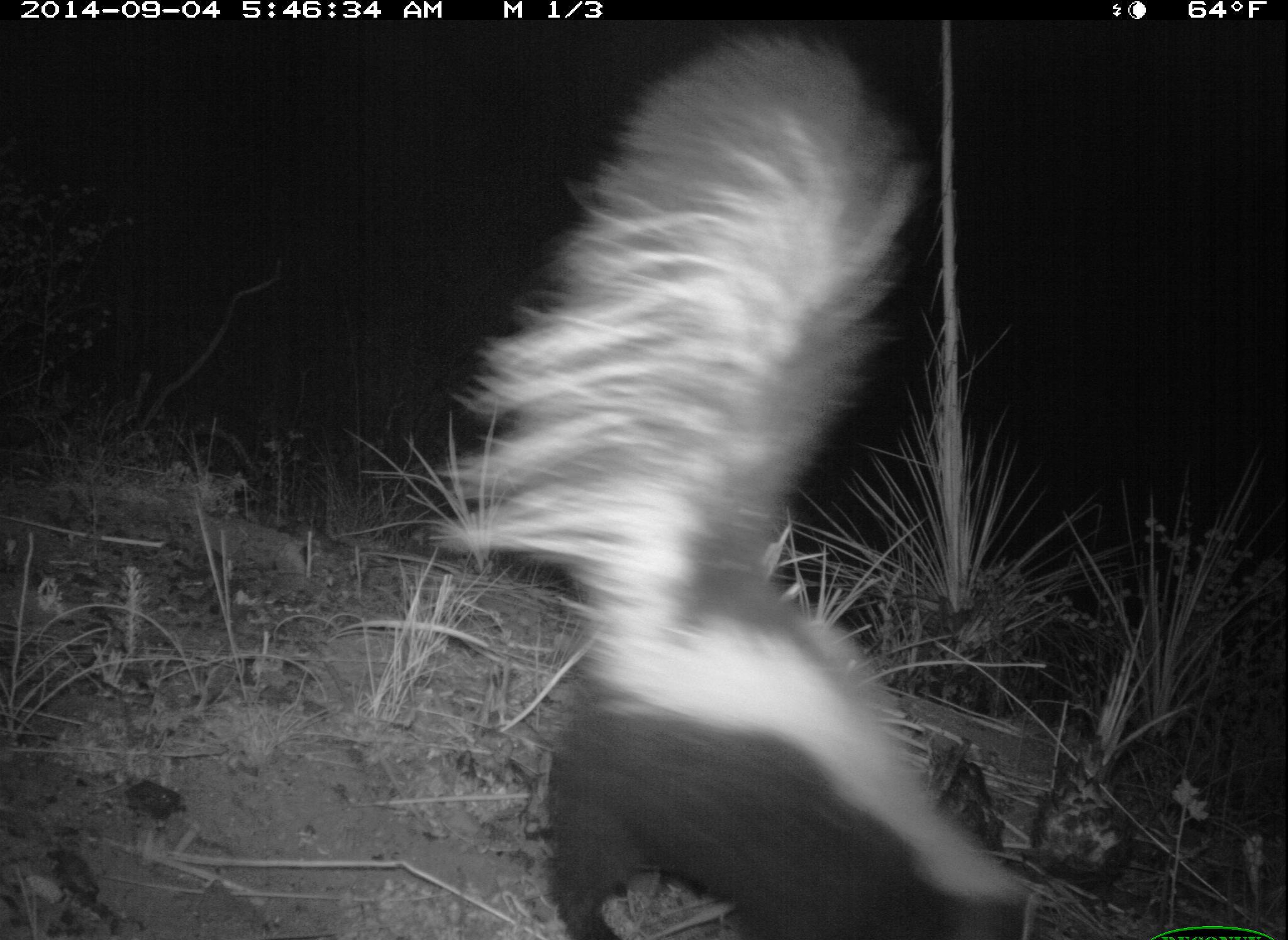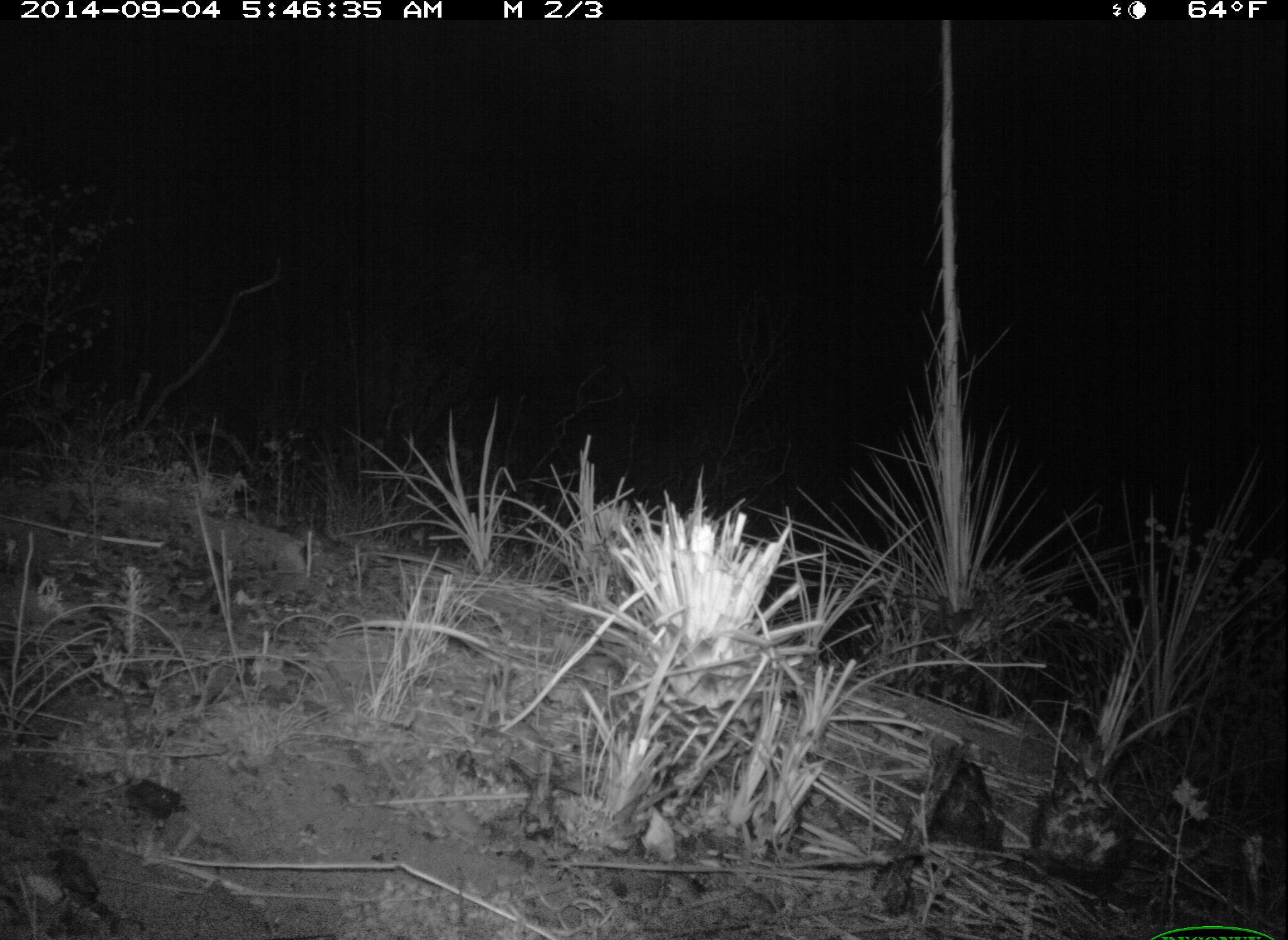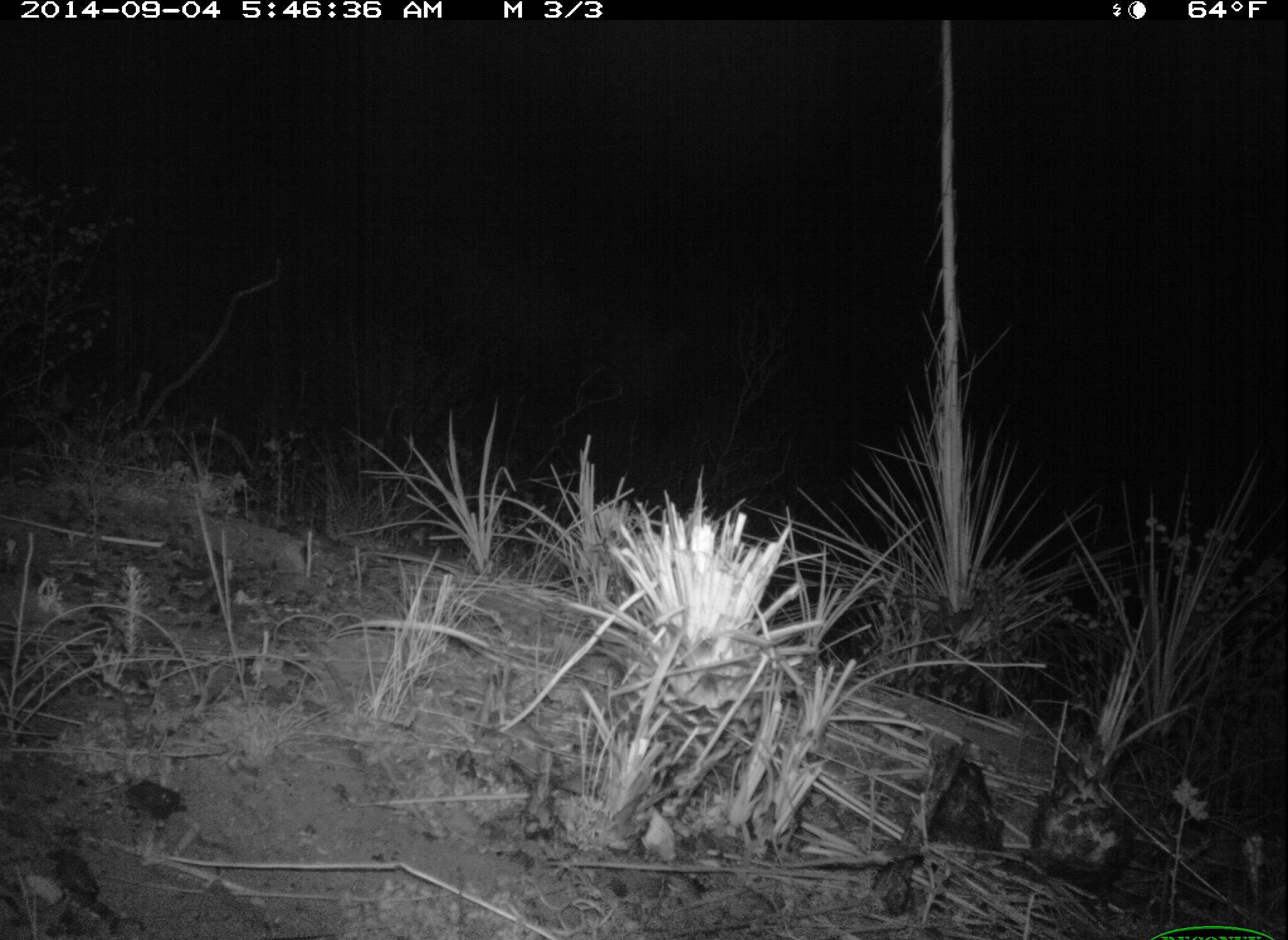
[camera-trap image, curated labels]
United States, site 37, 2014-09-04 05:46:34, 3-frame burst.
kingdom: Animalia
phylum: Chordata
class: Mammalia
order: Carnivora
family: Mephitidae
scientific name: Mephitidae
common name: skunk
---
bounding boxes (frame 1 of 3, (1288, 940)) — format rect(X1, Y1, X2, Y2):
skunk: rect(426, 28, 1044, 938)